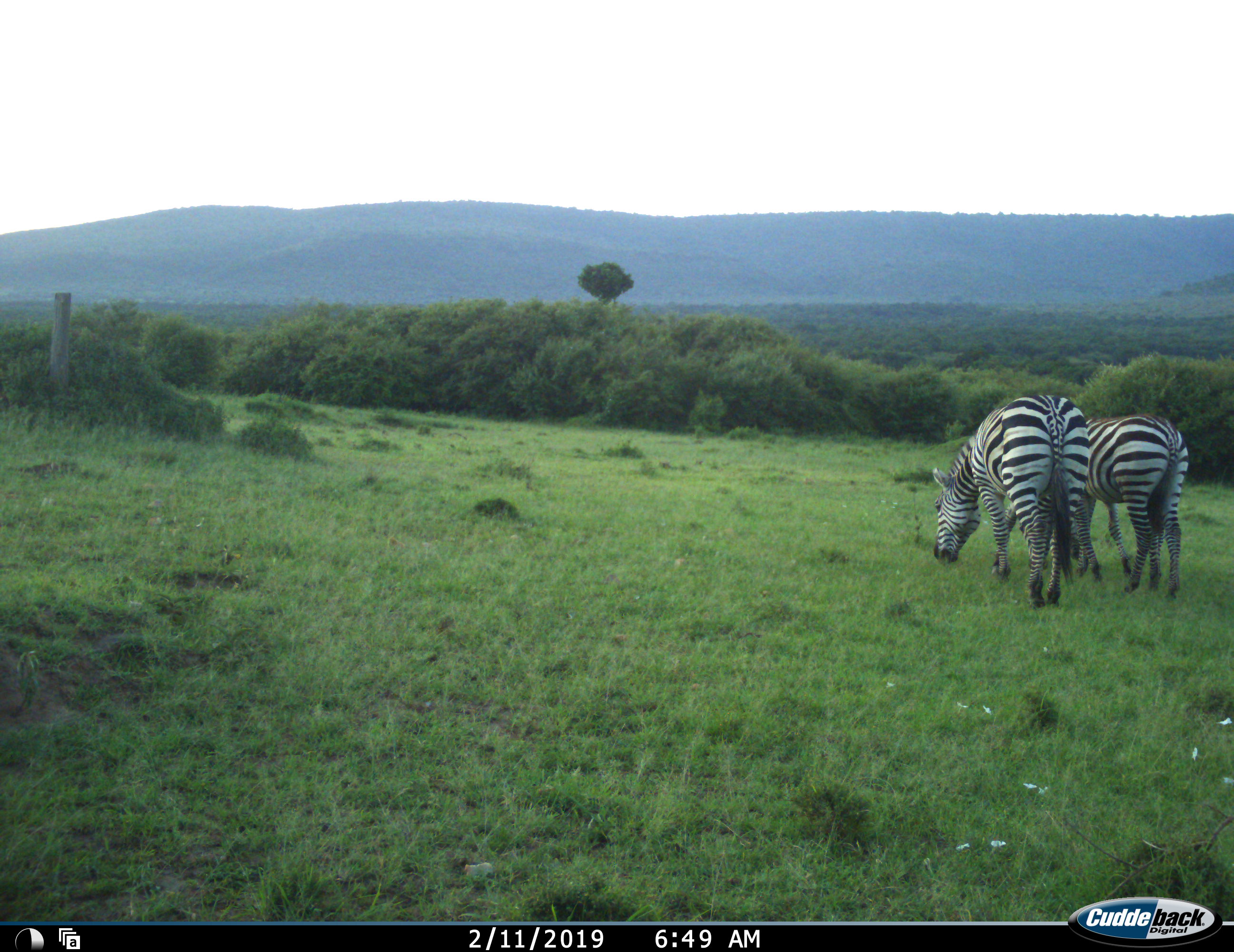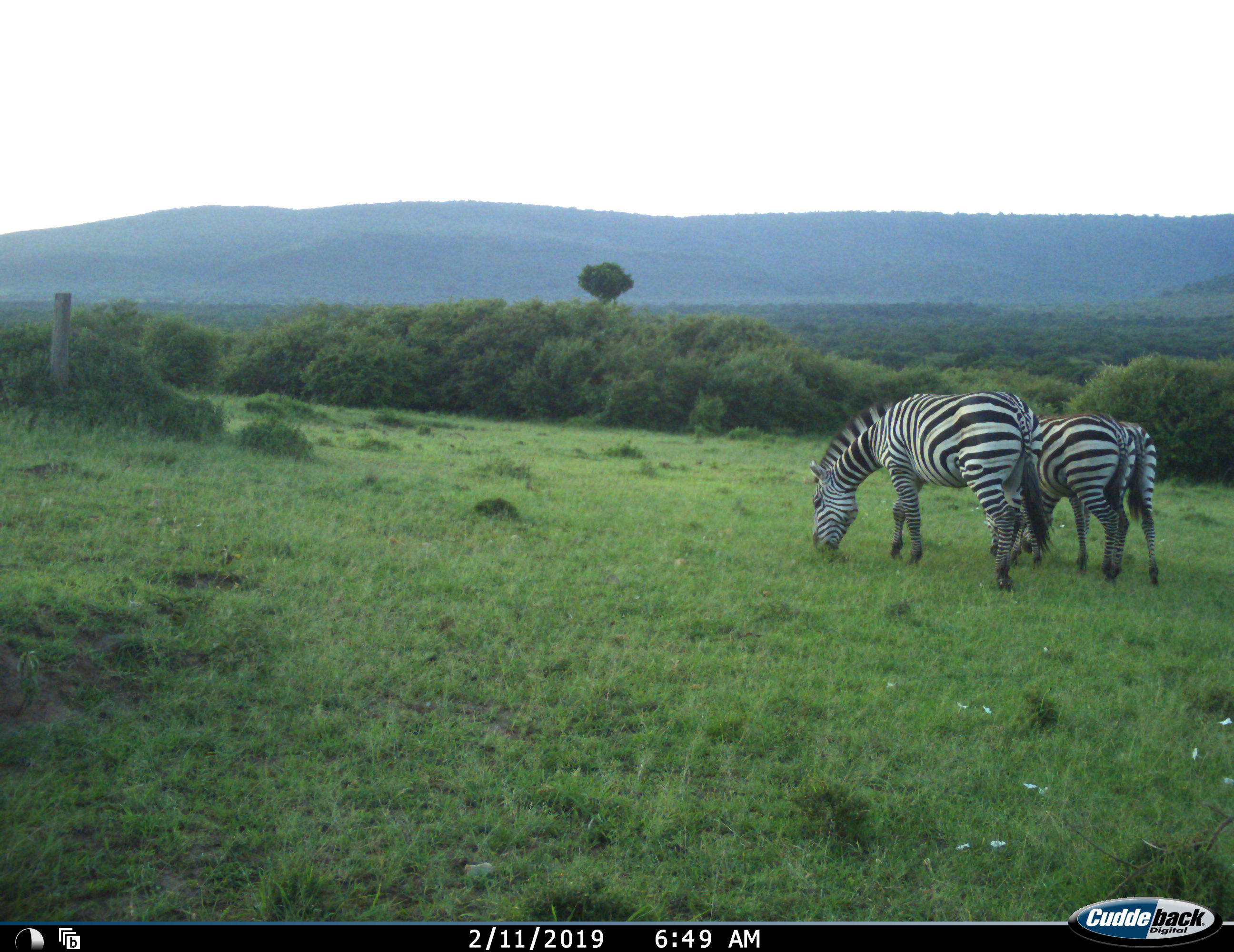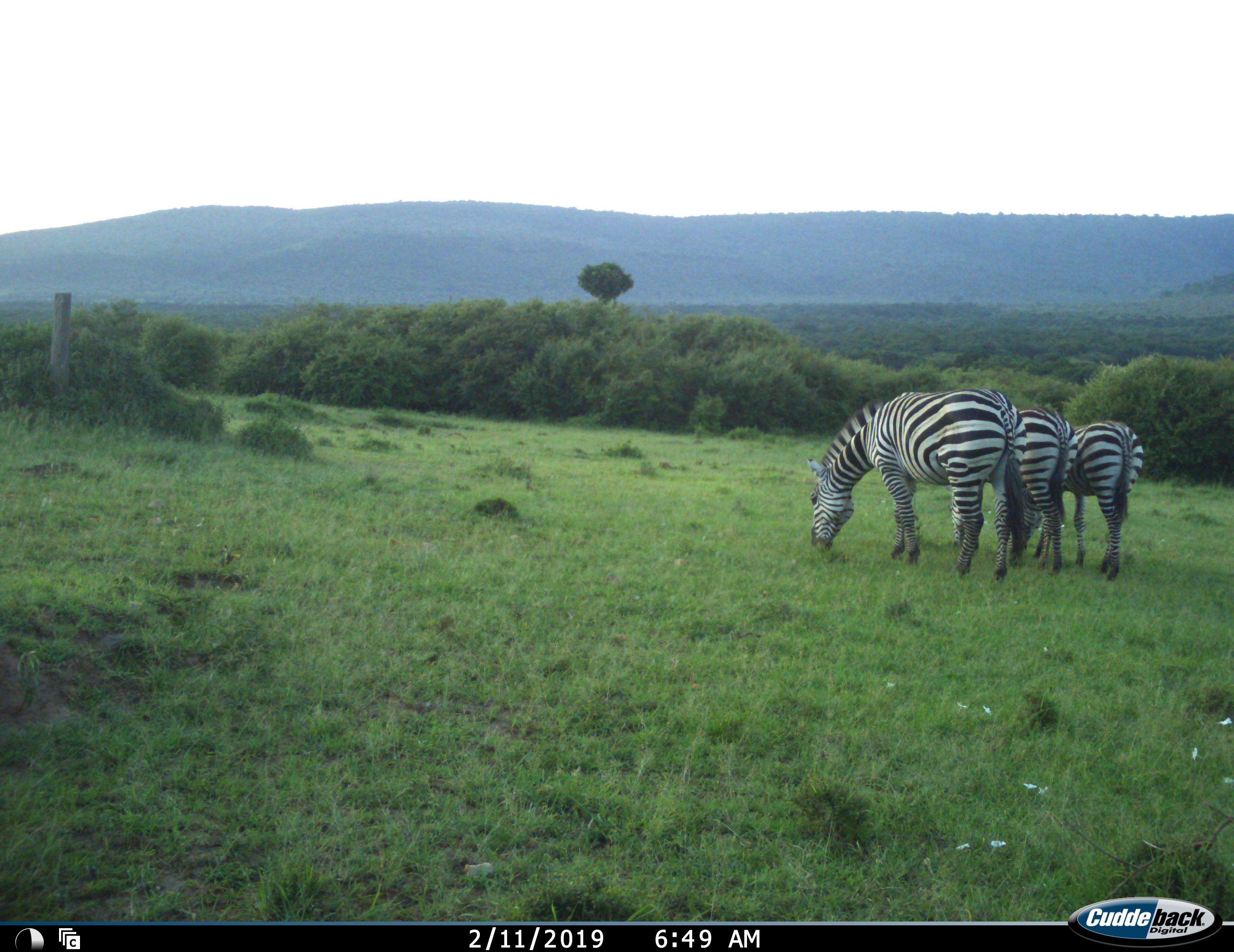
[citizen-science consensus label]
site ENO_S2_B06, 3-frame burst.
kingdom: Animalia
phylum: Chordata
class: Mammalia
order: Perissodactyla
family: Equidae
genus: Equus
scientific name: Equus quagga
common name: plains zebra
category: zebraplains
Zebraplains (plains zebra) (Equus quagga), count 3. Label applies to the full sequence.